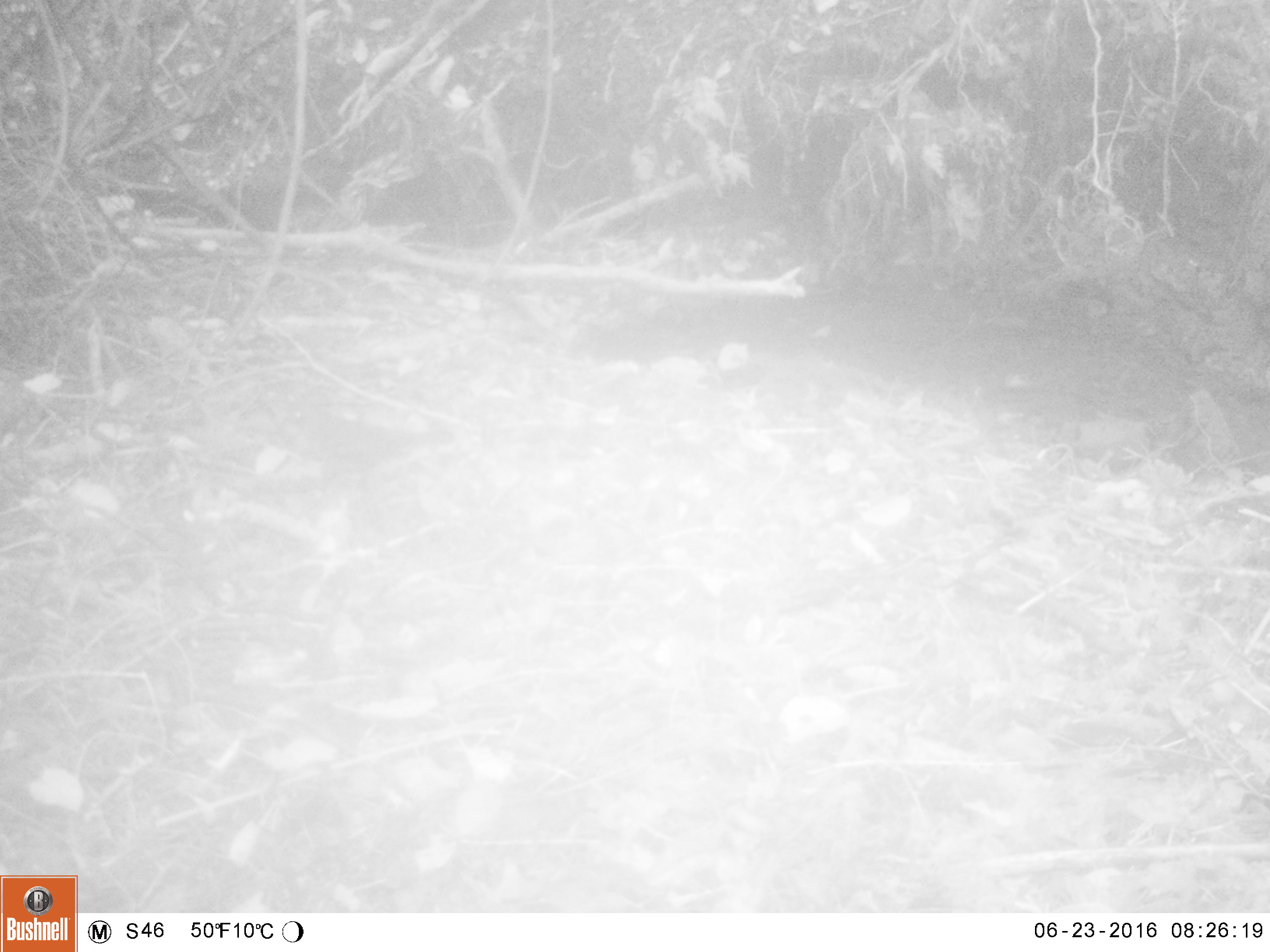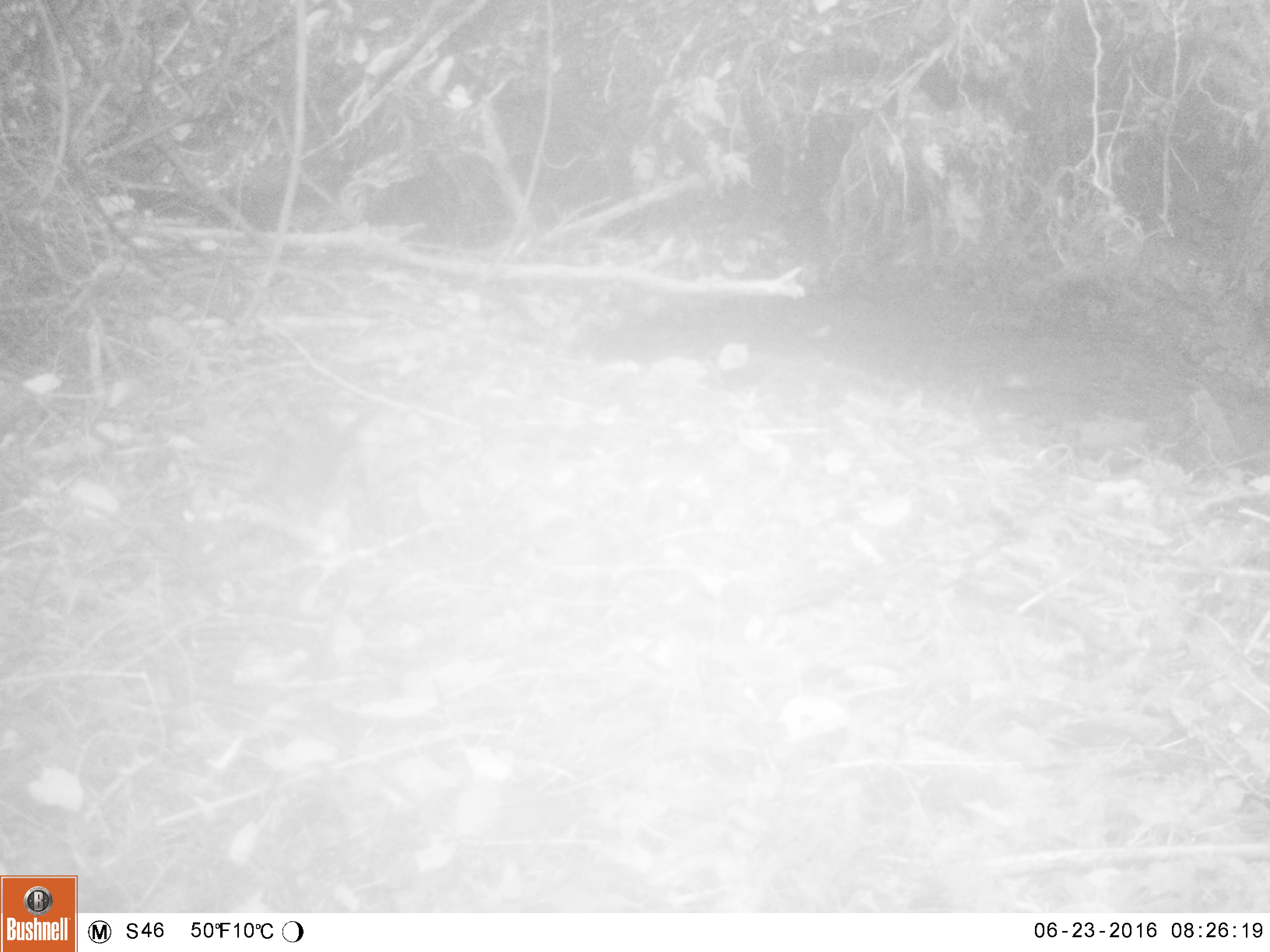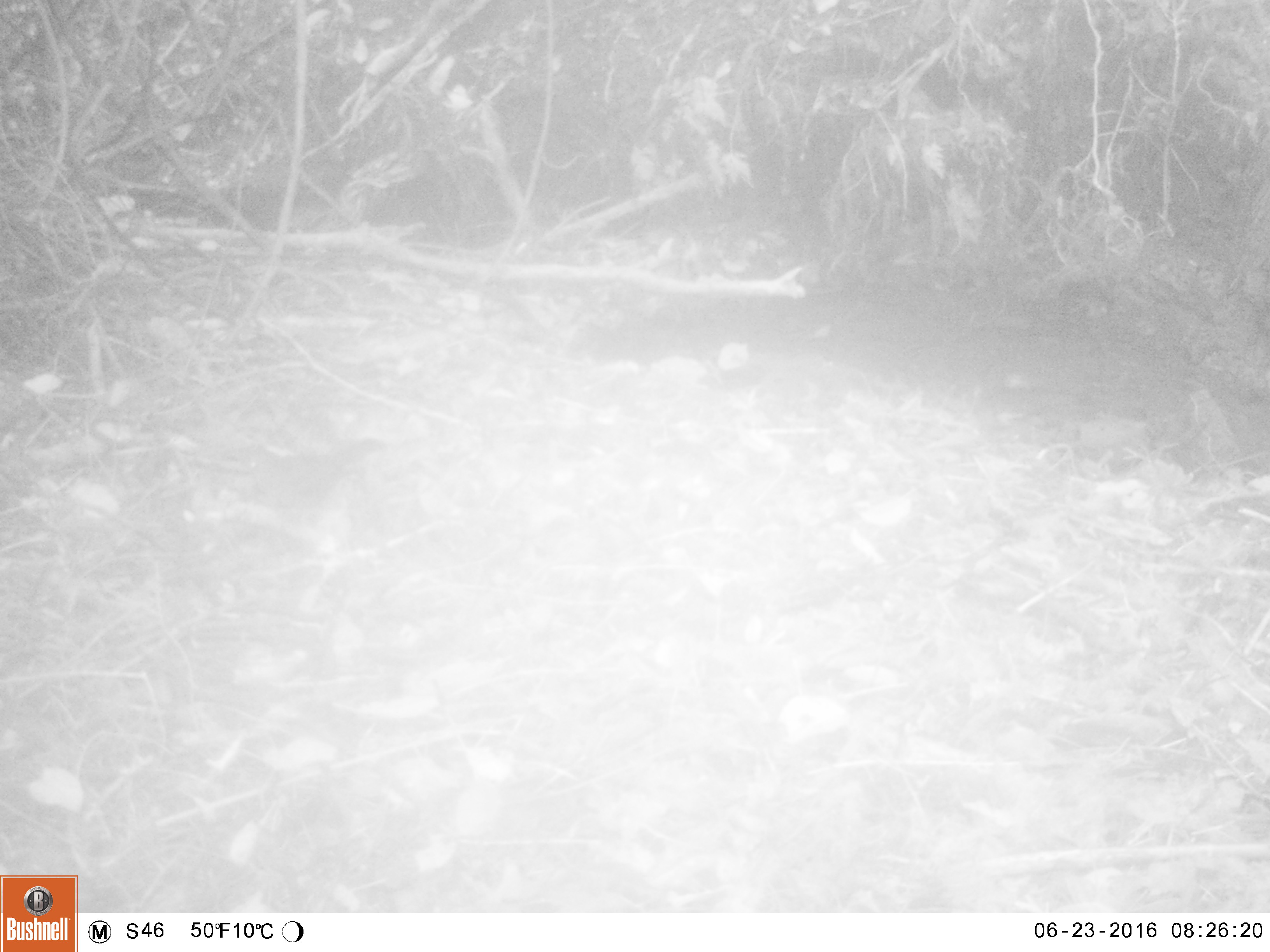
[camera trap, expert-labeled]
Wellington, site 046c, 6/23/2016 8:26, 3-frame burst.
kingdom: Animalia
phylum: Chordata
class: Aves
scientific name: Aves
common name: bird